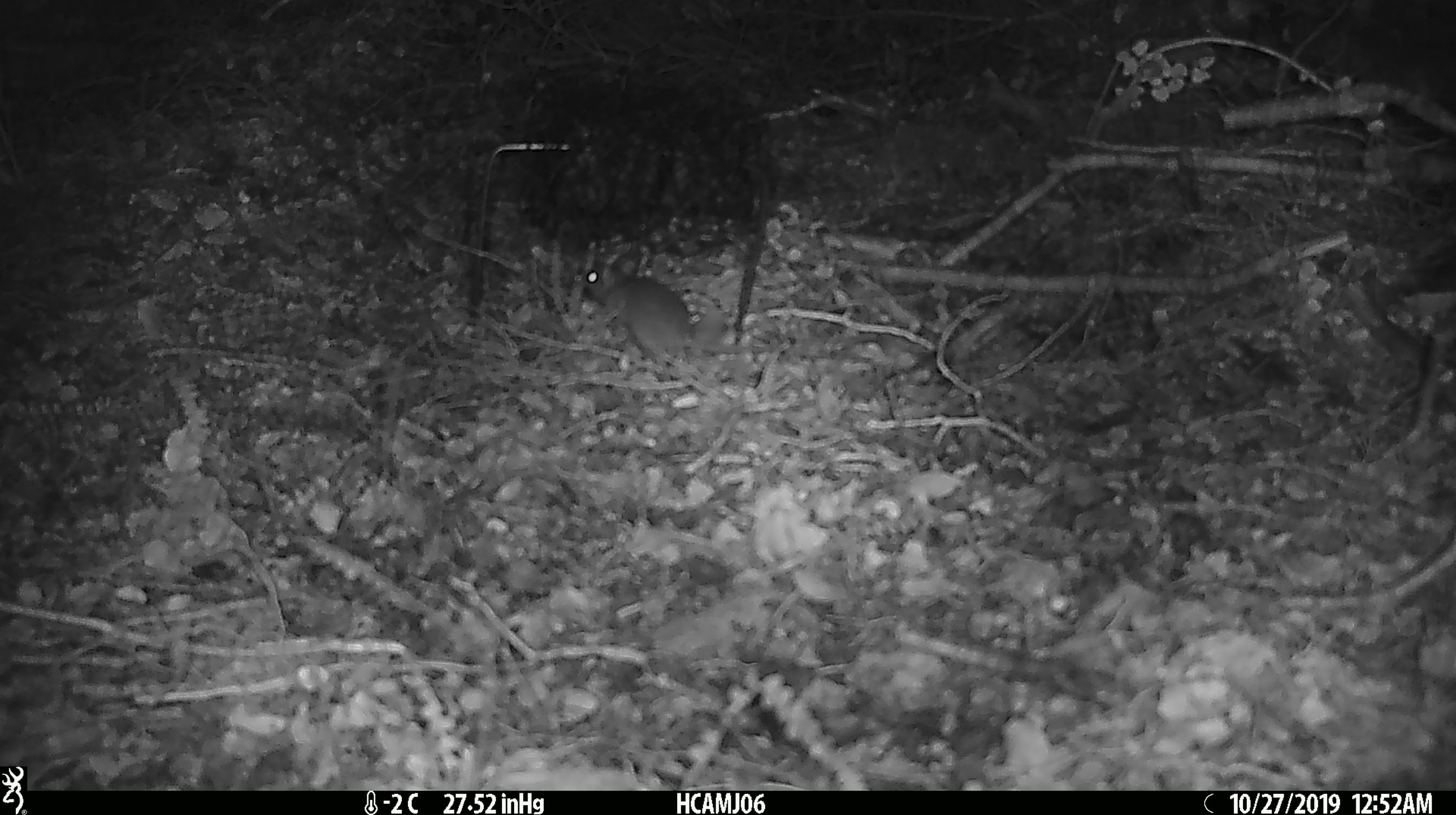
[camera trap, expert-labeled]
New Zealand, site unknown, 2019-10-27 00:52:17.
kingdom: Animalia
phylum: Chordata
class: Mammalia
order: Rodentia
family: Muridae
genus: Mus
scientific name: Mus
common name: mouse